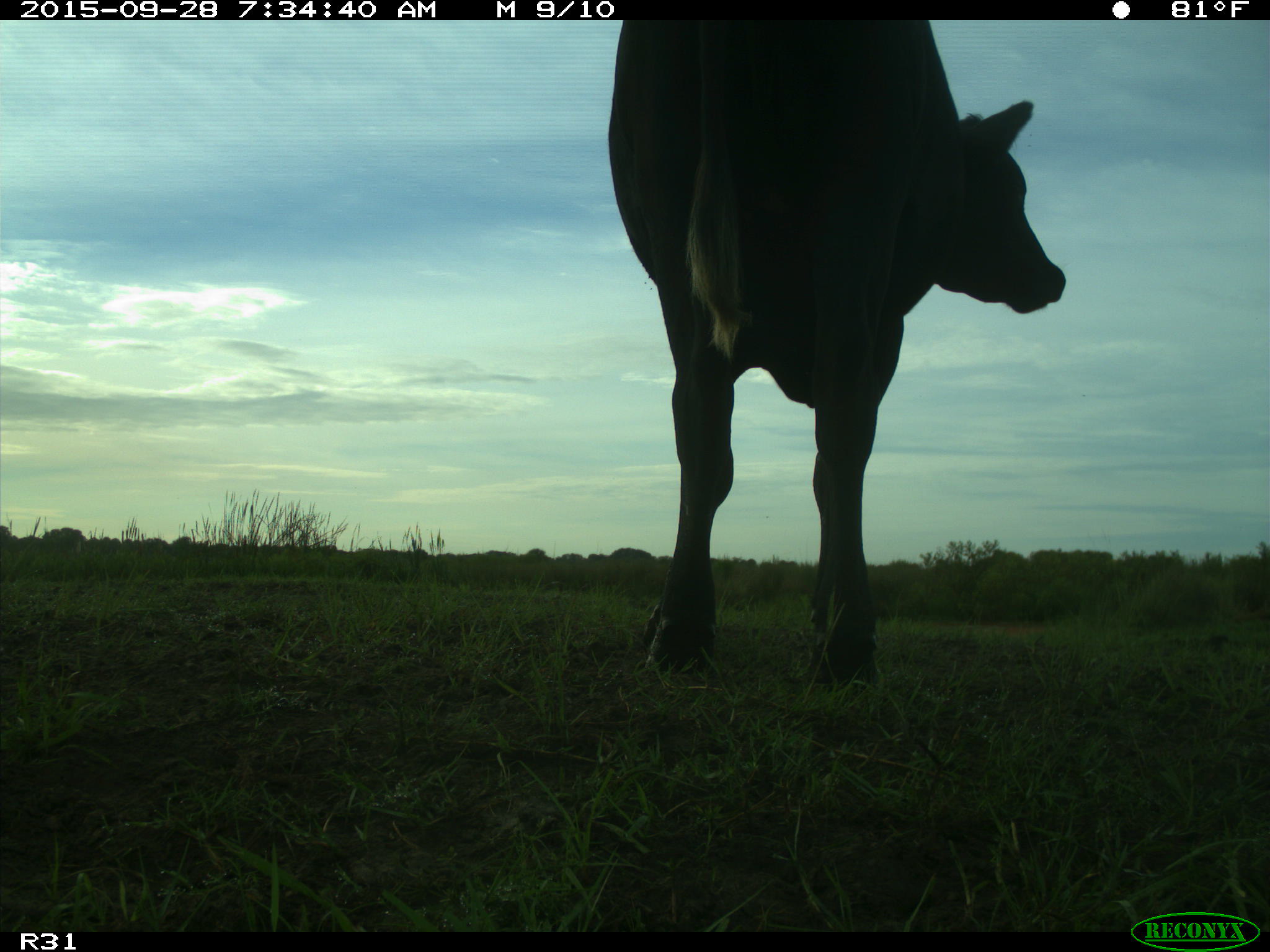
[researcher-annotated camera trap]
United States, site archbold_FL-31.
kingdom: Animalia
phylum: Chordata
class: Mammalia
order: Artiodactyla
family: Bovidae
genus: Bos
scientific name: Bos taurus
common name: domestic cow